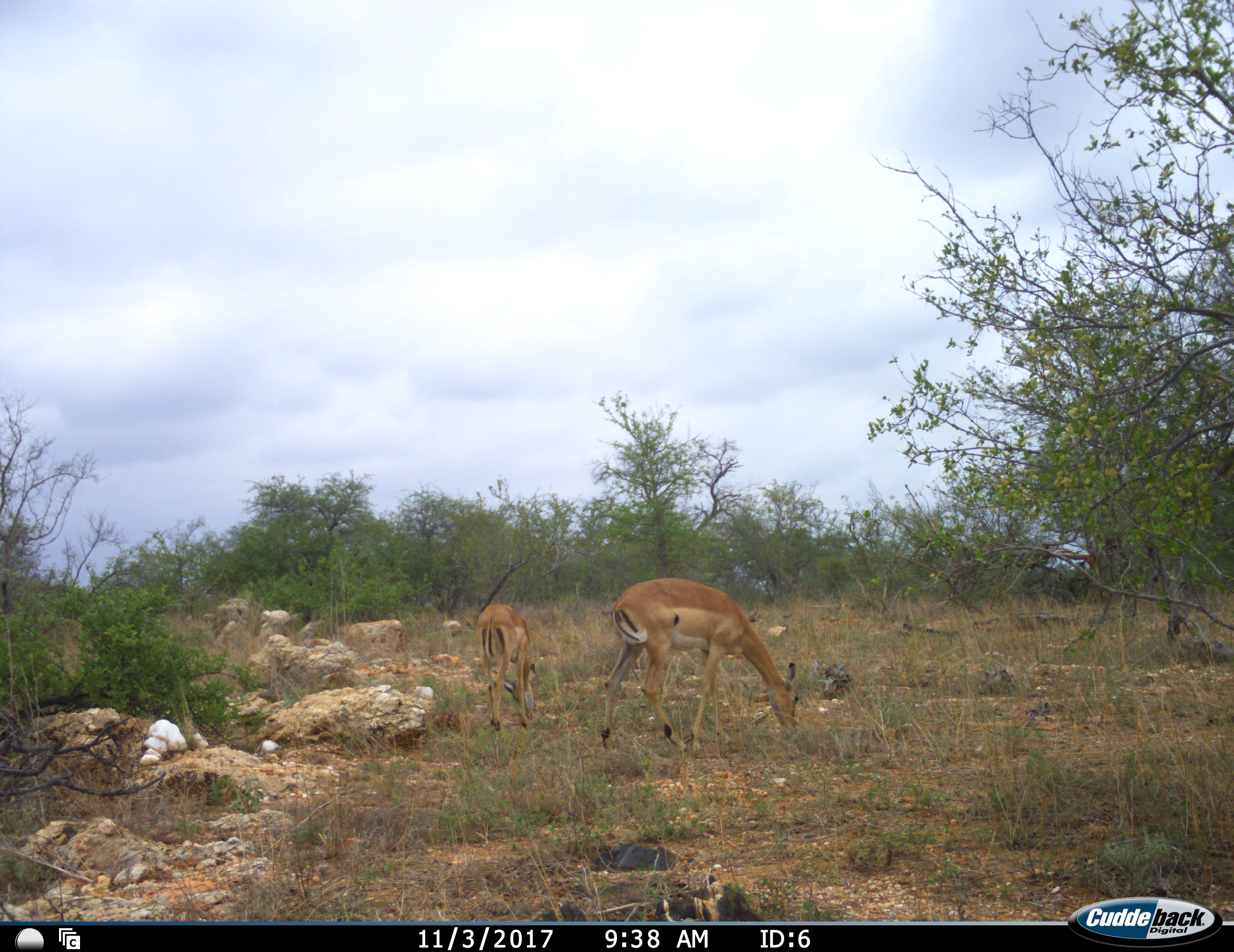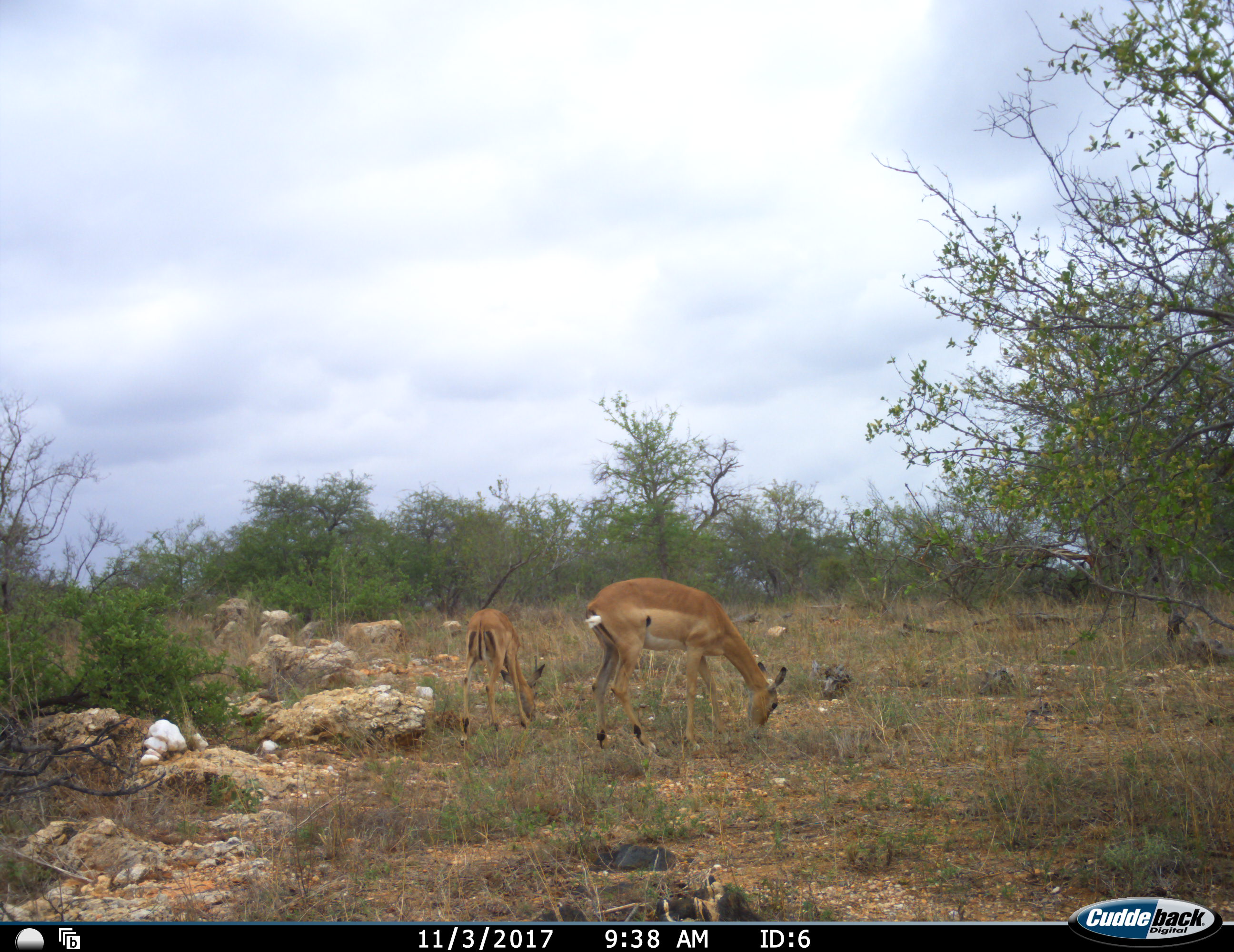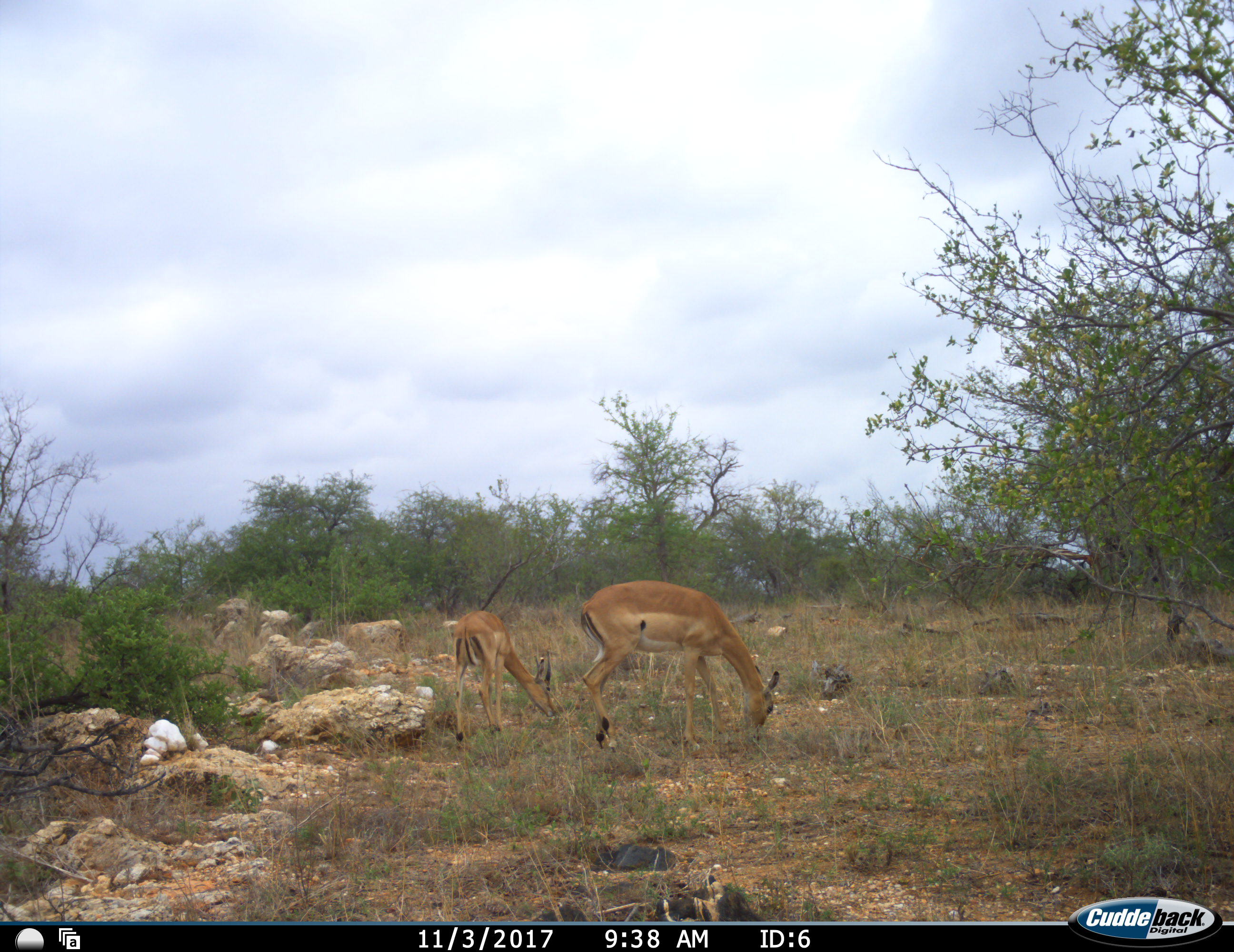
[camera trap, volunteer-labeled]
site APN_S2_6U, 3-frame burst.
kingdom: Animalia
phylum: Chordata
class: Mammalia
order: Artiodactyla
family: Bovidae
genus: Aepyceros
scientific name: Aepyceros melampus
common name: impala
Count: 2.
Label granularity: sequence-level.